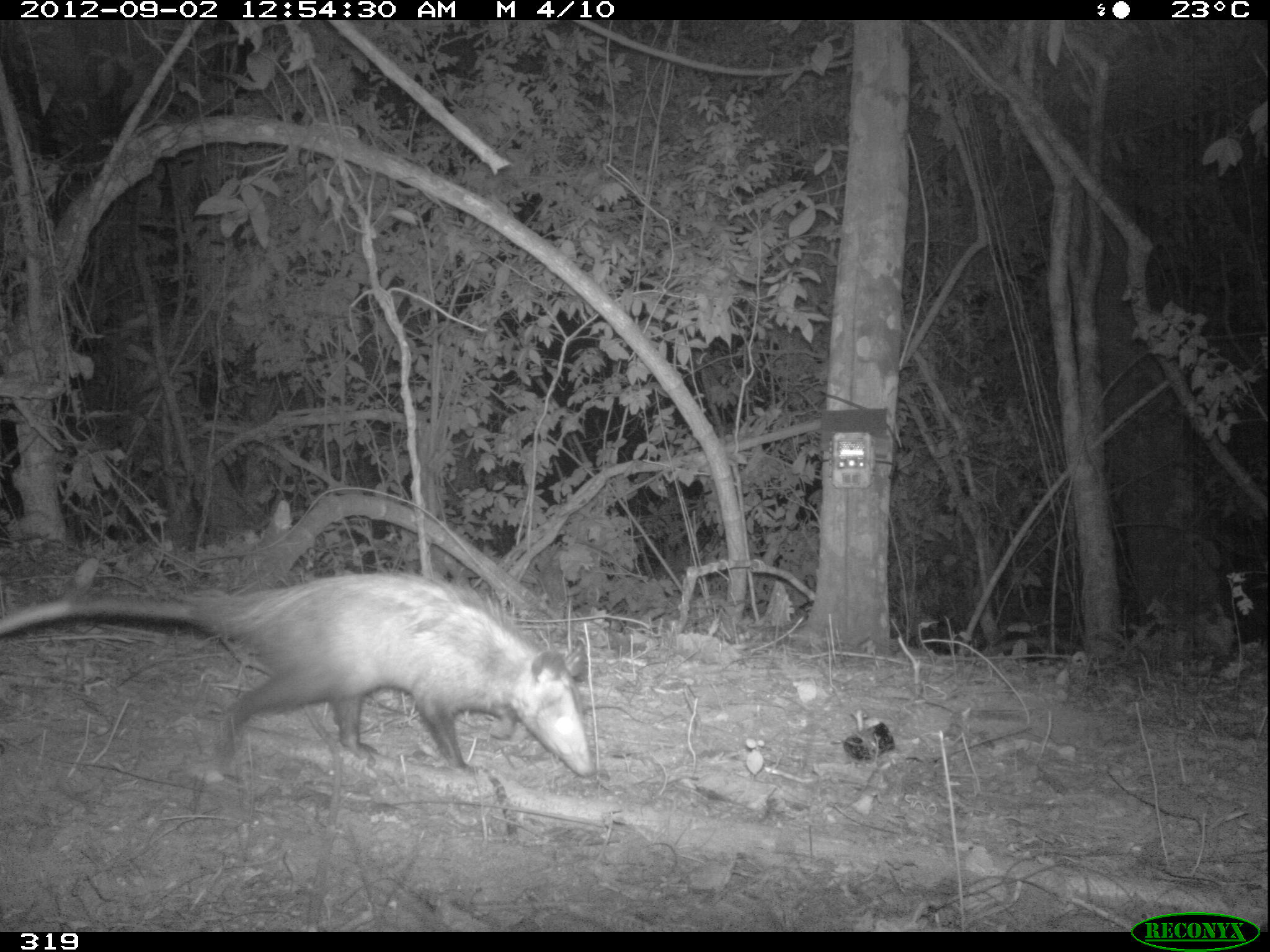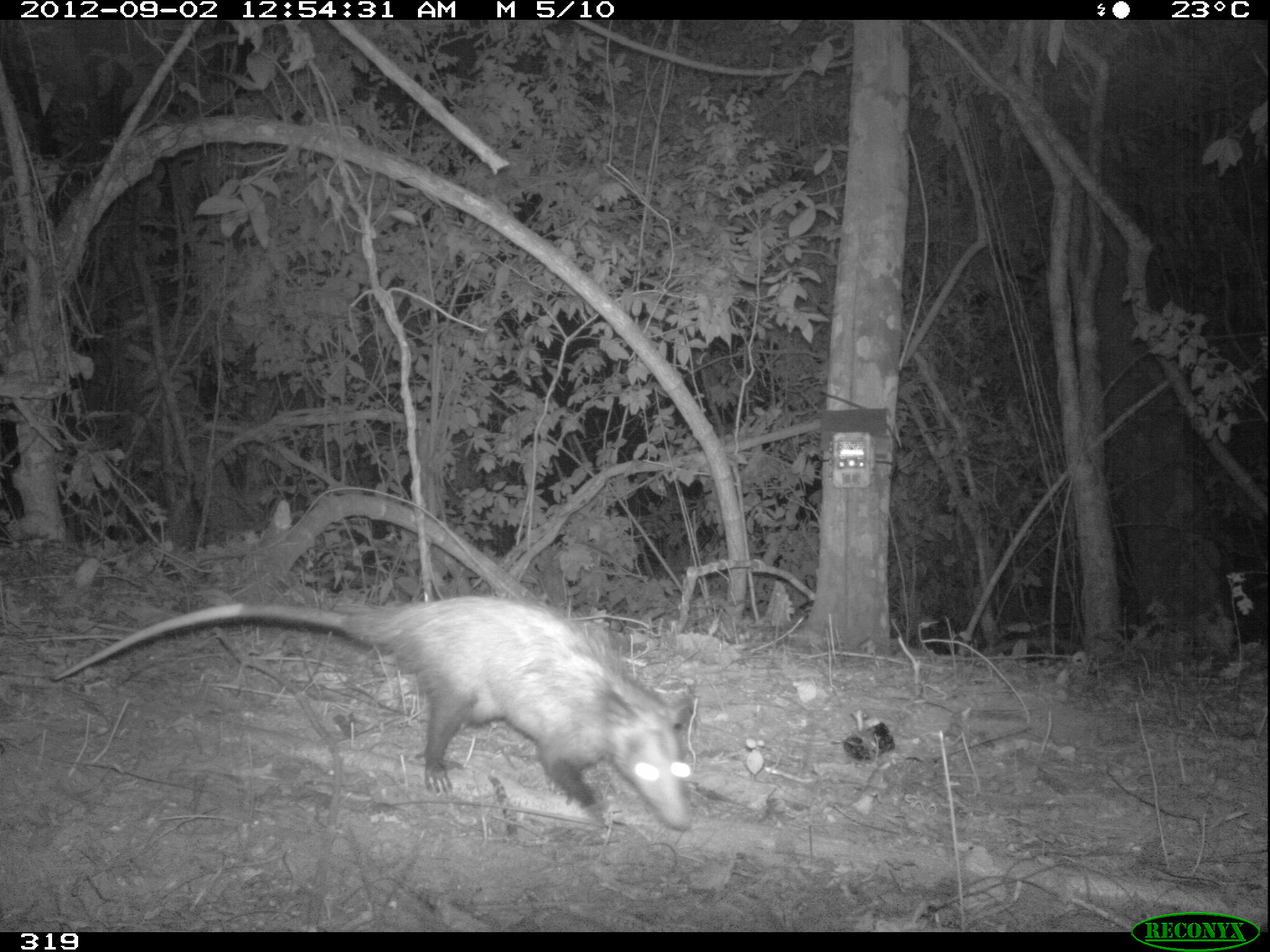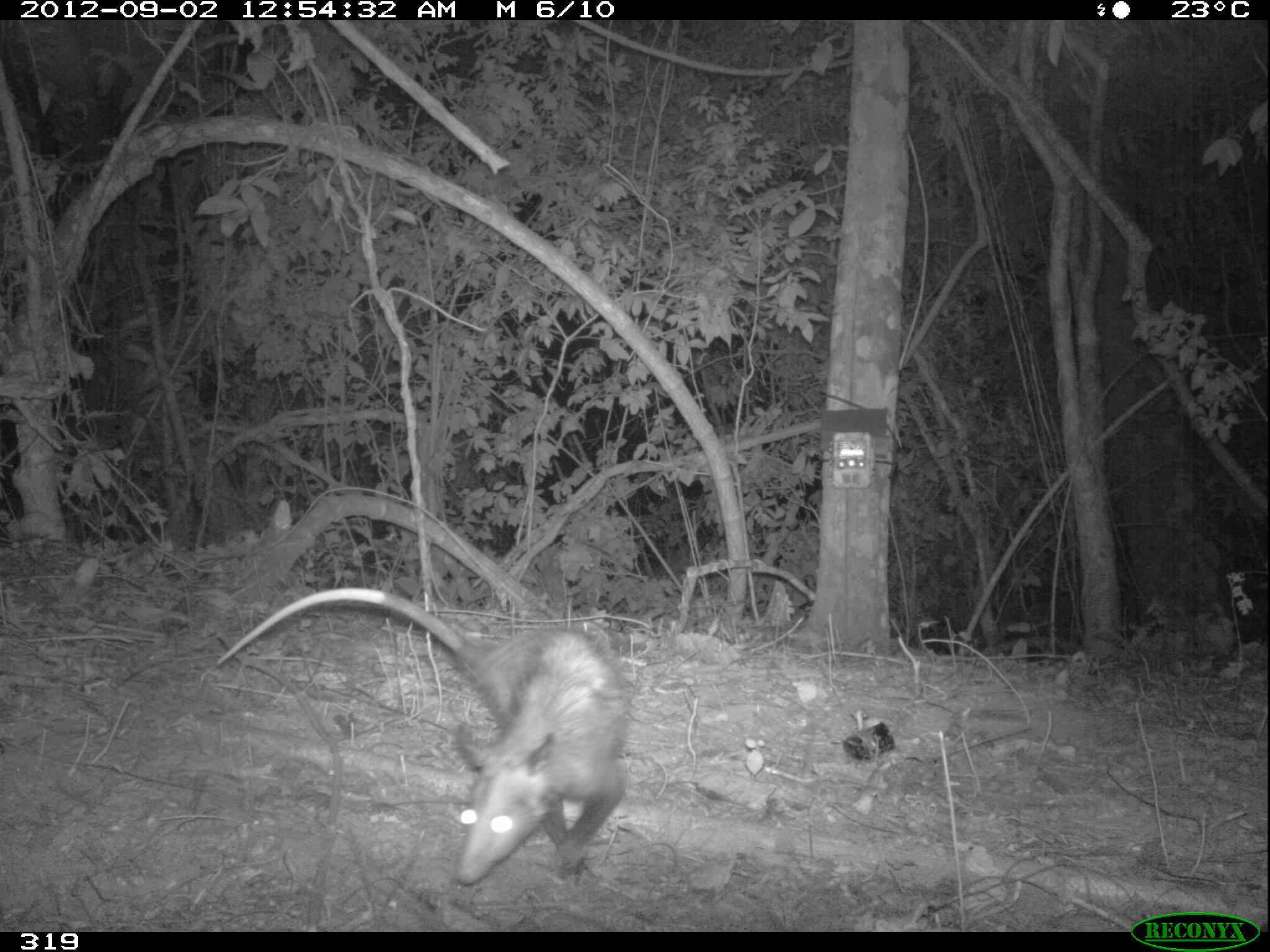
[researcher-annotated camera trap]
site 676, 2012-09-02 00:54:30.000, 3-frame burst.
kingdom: Animalia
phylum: Chordata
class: Mammalia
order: Didelphimorphia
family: Didelphidae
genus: Didelphis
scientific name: Didelphis marsupialis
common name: southern opossum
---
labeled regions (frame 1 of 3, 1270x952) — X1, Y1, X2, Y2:
didelphis marsupialis: 0, 567, 601, 781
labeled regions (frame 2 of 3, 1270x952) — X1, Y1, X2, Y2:
didelphis marsupialis: 53, 594, 698, 834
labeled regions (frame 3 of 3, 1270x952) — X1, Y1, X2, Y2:
didelphis marsupialis: 213, 586, 641, 889